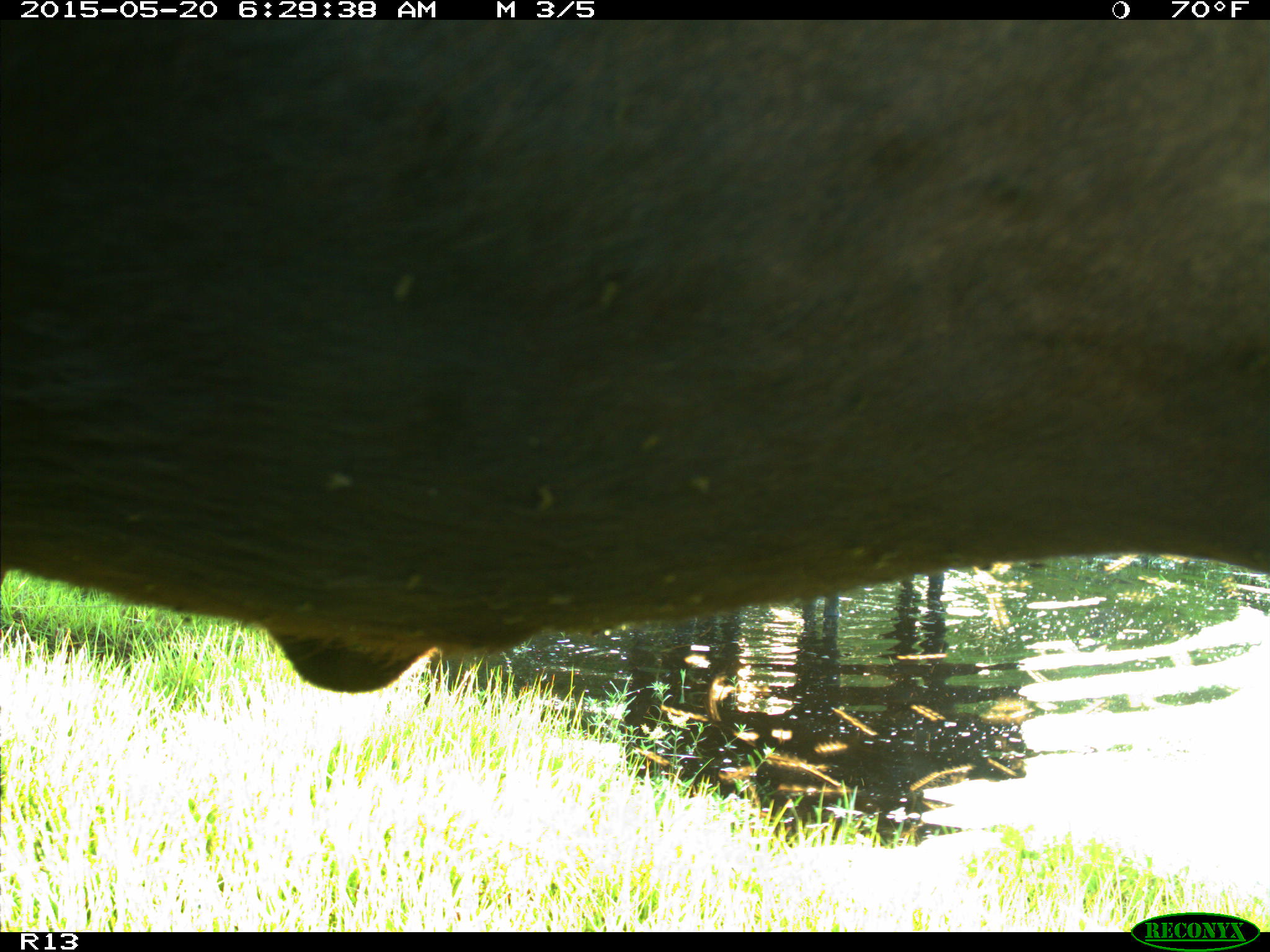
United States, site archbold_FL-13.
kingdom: Animalia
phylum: Chordata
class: Mammalia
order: Artiodactyla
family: Bovidae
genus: Bos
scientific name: Bos taurus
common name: domestic cow